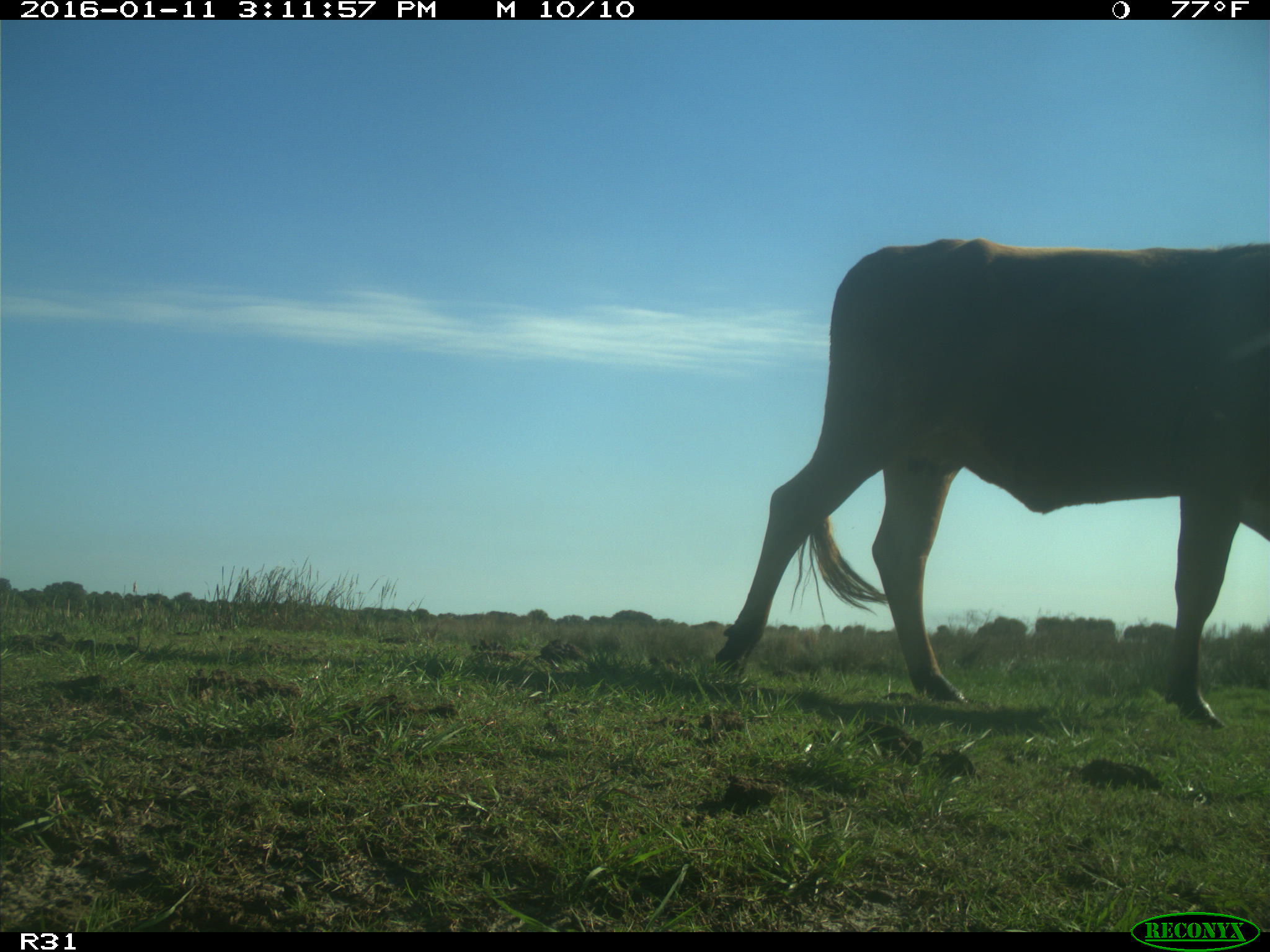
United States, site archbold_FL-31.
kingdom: Animalia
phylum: Chordata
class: Mammalia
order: Artiodactyla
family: Bovidae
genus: Bos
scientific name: Bos taurus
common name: domestic cow